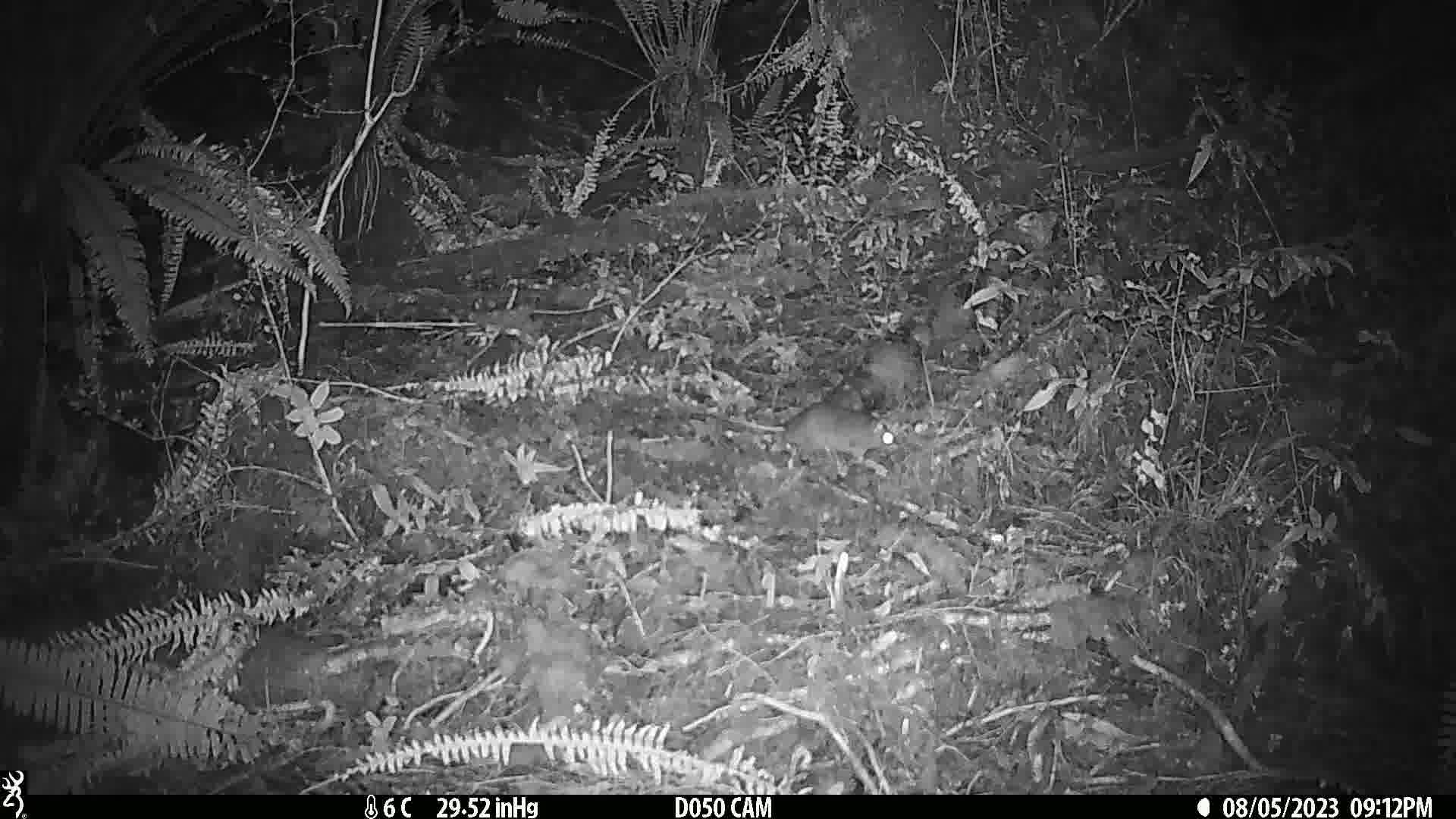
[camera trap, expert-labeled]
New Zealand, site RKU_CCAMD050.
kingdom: Animalia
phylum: Chordata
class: Mammalia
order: Rodentia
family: Muridae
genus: Rattus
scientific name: Rattus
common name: rat